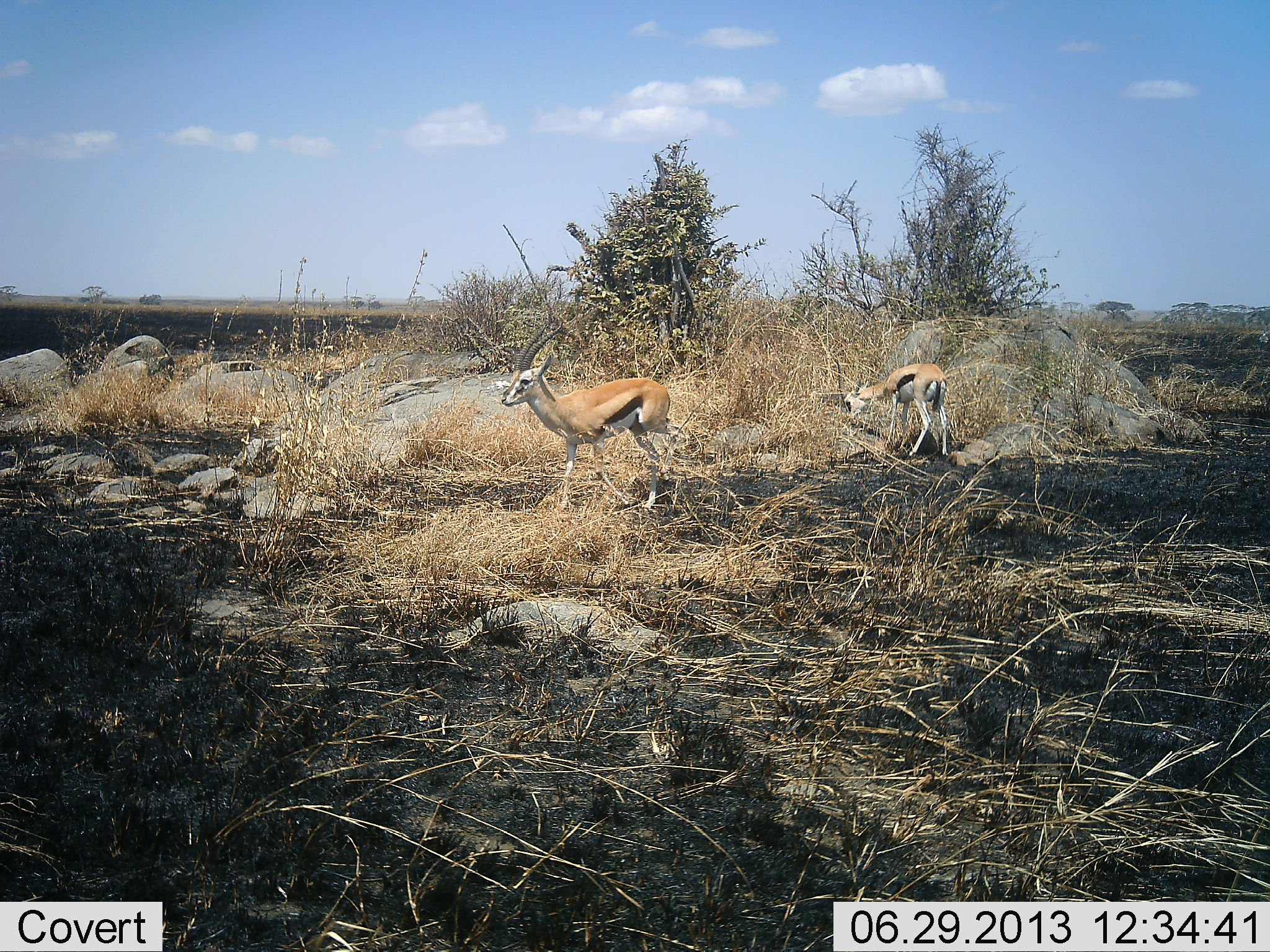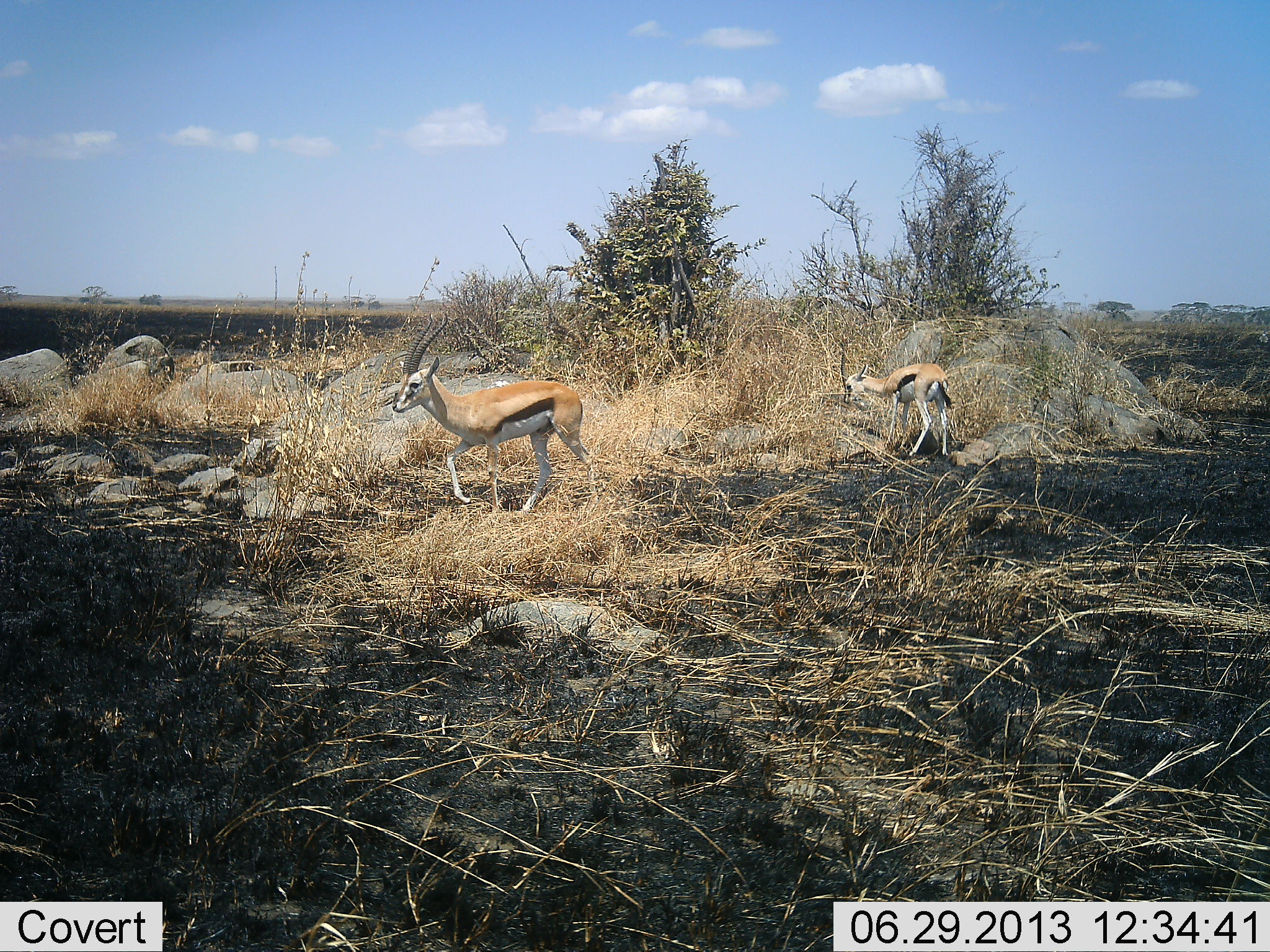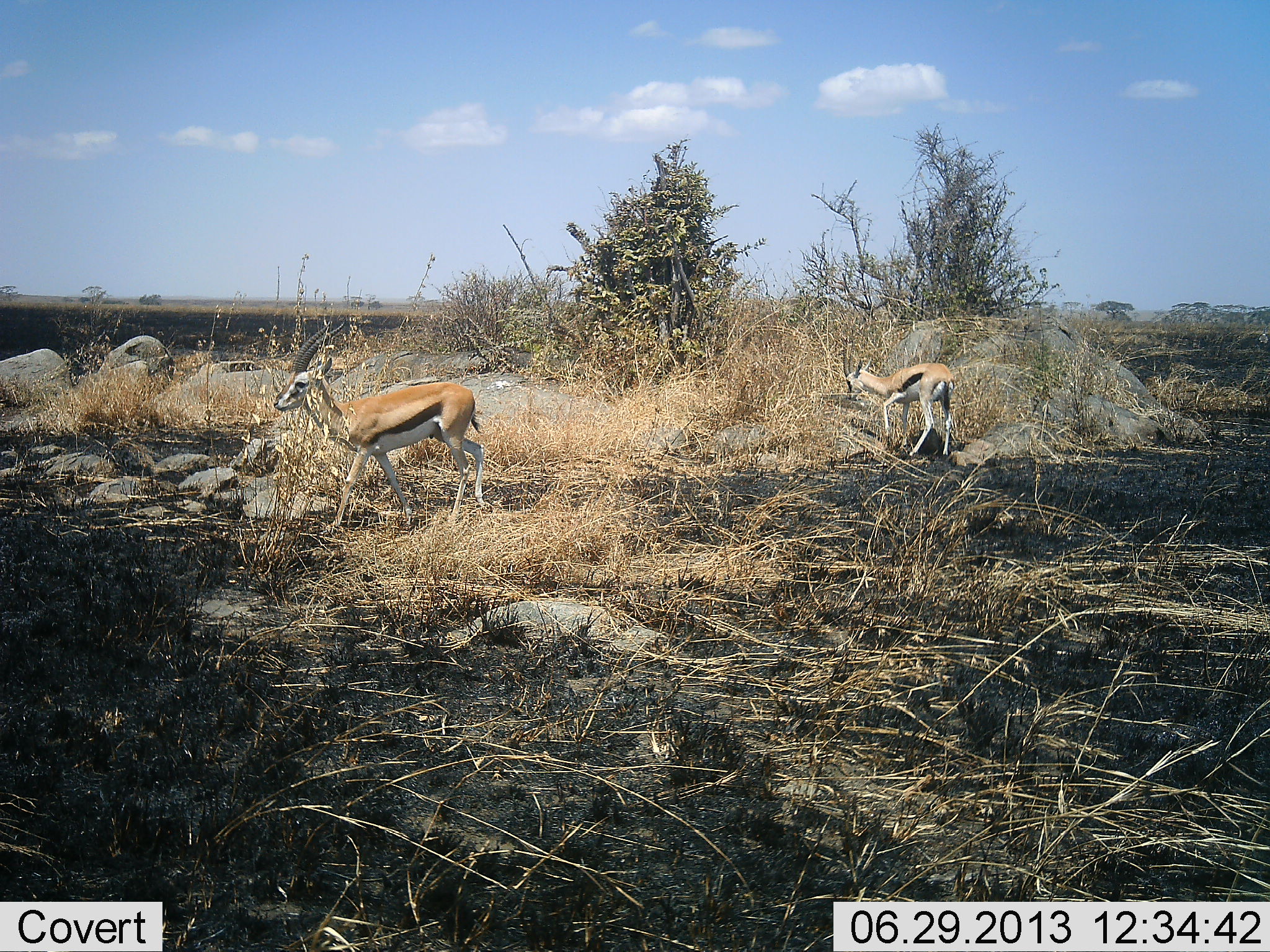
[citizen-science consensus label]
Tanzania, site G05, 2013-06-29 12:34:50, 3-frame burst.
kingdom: Animalia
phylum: Chordata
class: Mammalia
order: Artiodactyla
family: Bovidae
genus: Eudorcas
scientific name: Eudorcas thomsonii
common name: thomson's gazelle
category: gazellethomsons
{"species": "gazellethomsons (thomson's gazelle) (Eudorcas thomsonii)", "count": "2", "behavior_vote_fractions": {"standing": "50%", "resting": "0%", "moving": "90%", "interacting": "0%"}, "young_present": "0%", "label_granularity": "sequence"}